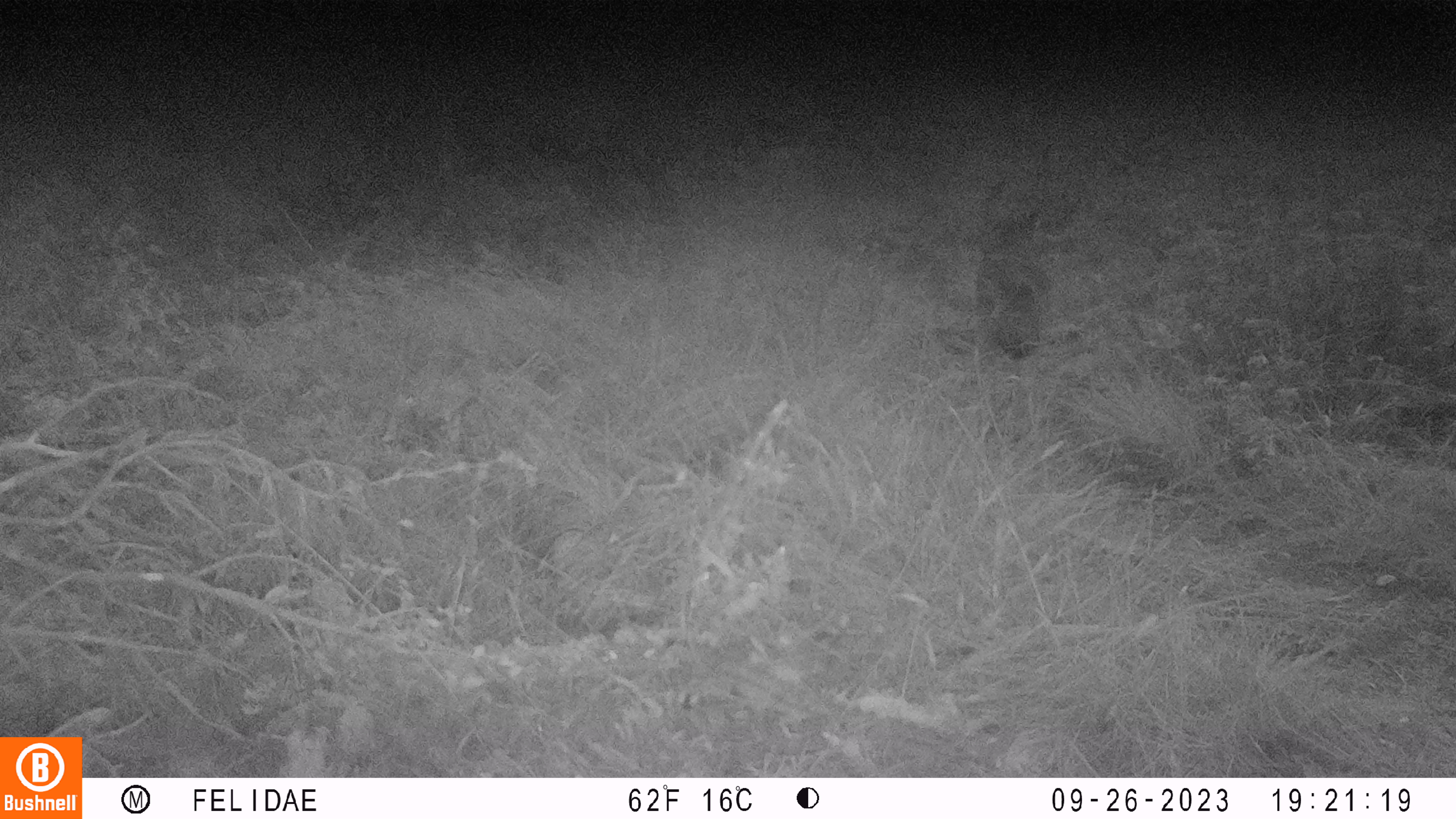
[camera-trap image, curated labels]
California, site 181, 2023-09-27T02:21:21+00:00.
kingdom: Animalia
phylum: Chordata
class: Mammalia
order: Carnivora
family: Canidae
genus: Vulpes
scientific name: Vulpes vulpes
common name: red fox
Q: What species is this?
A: Red fox (Vulpes vulpes).